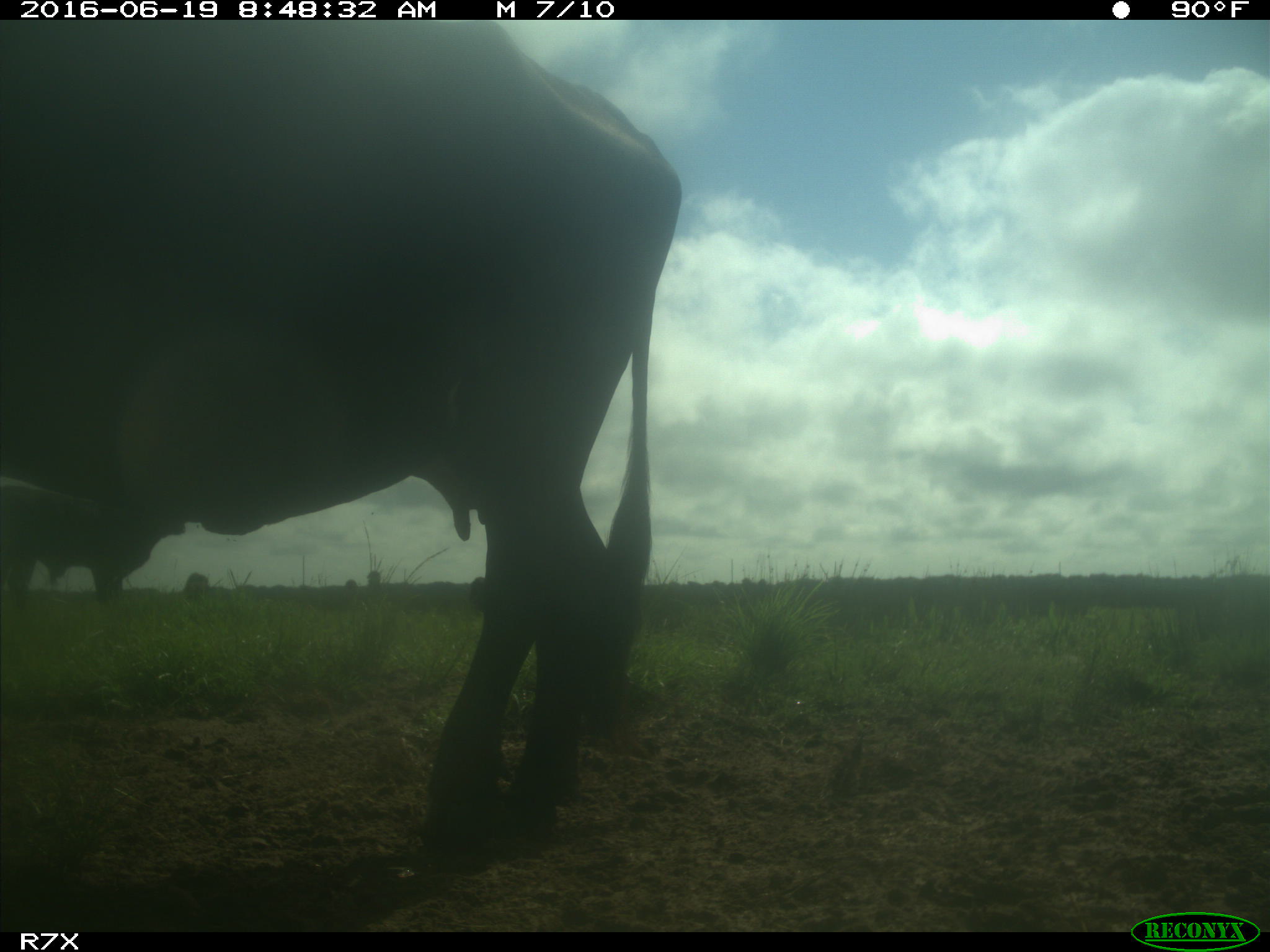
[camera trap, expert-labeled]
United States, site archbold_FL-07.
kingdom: Animalia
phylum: Chordata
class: Mammalia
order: Artiodactyla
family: Bovidae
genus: Bos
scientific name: Bos taurus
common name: domestic cow